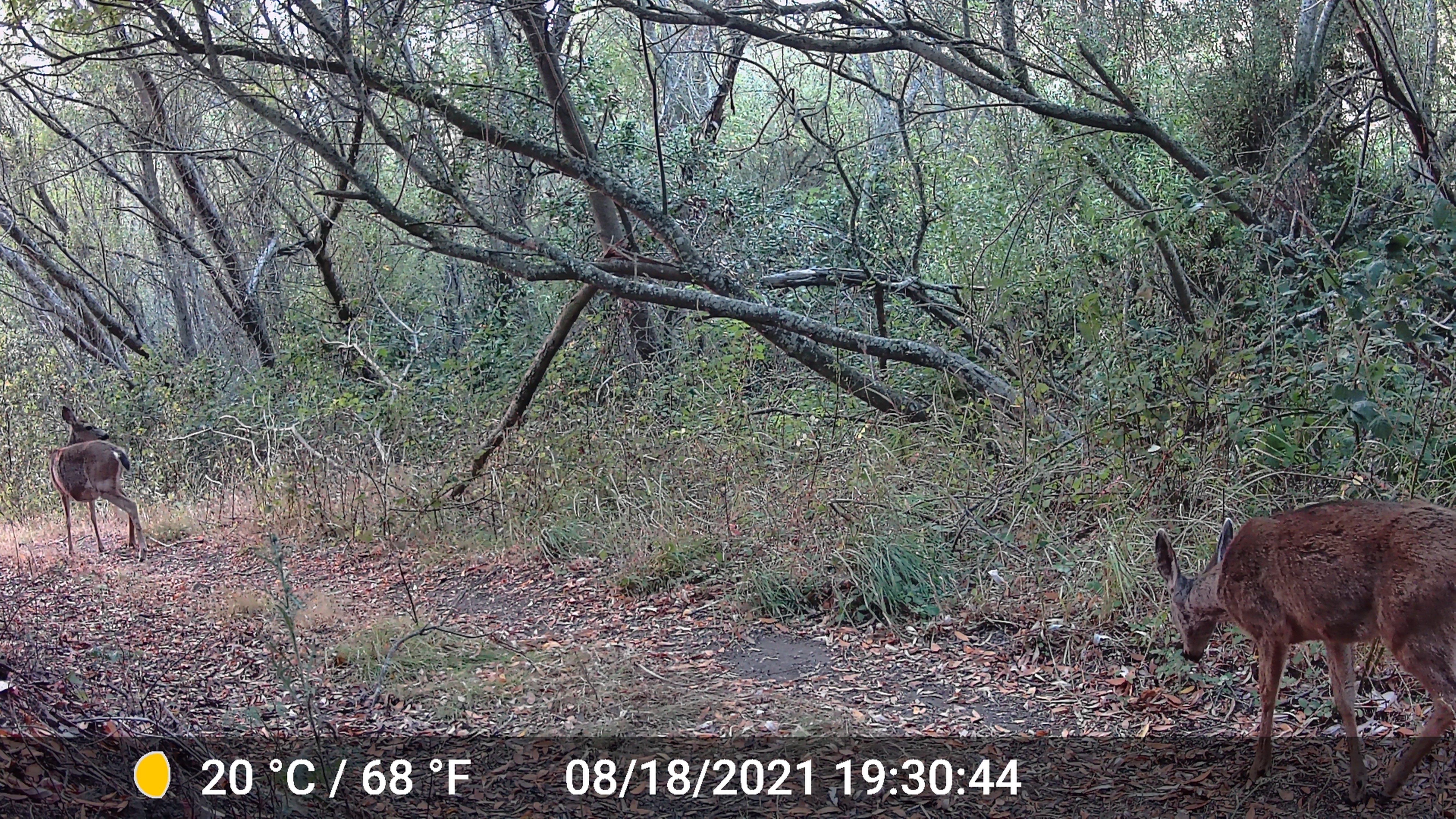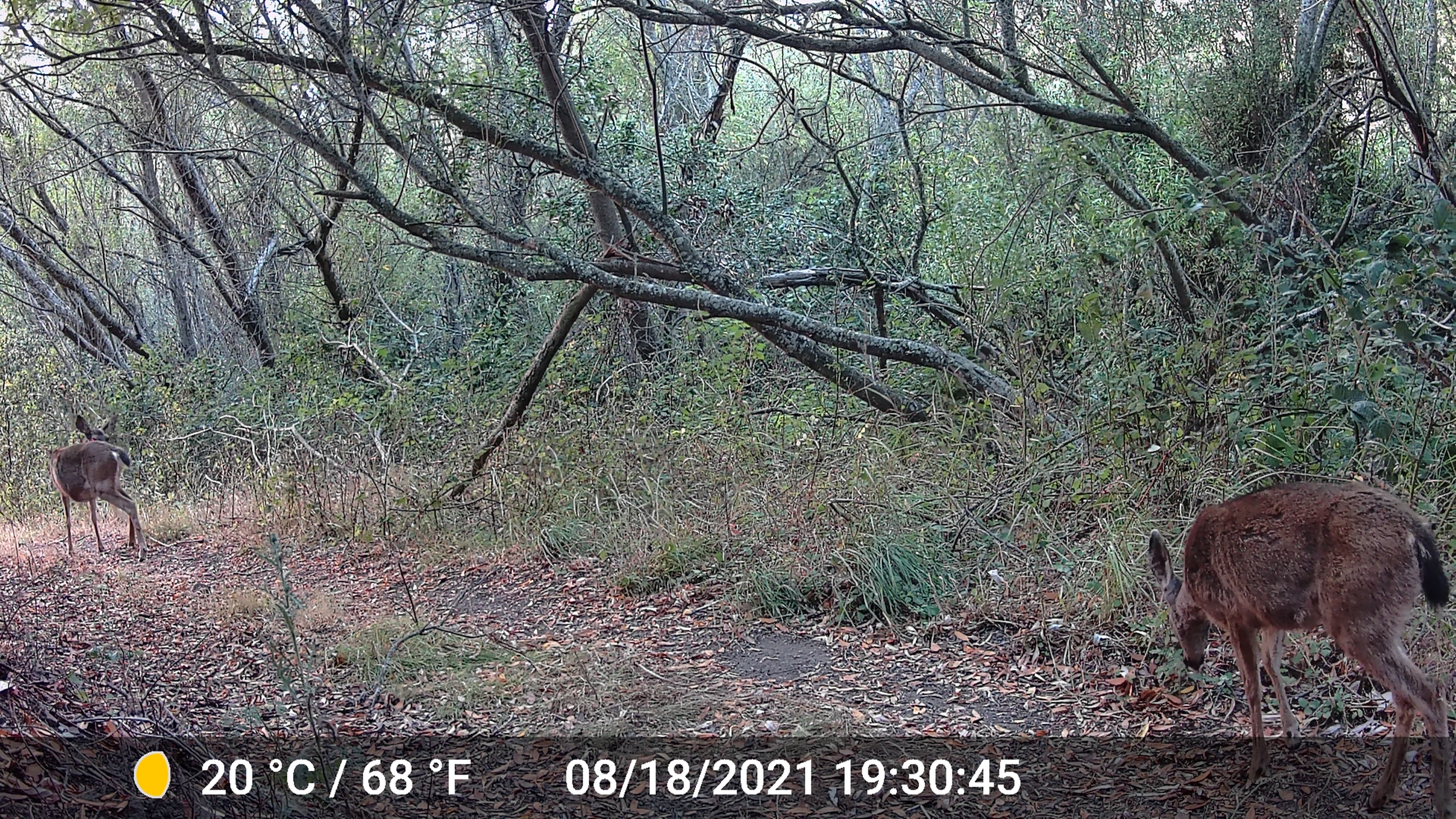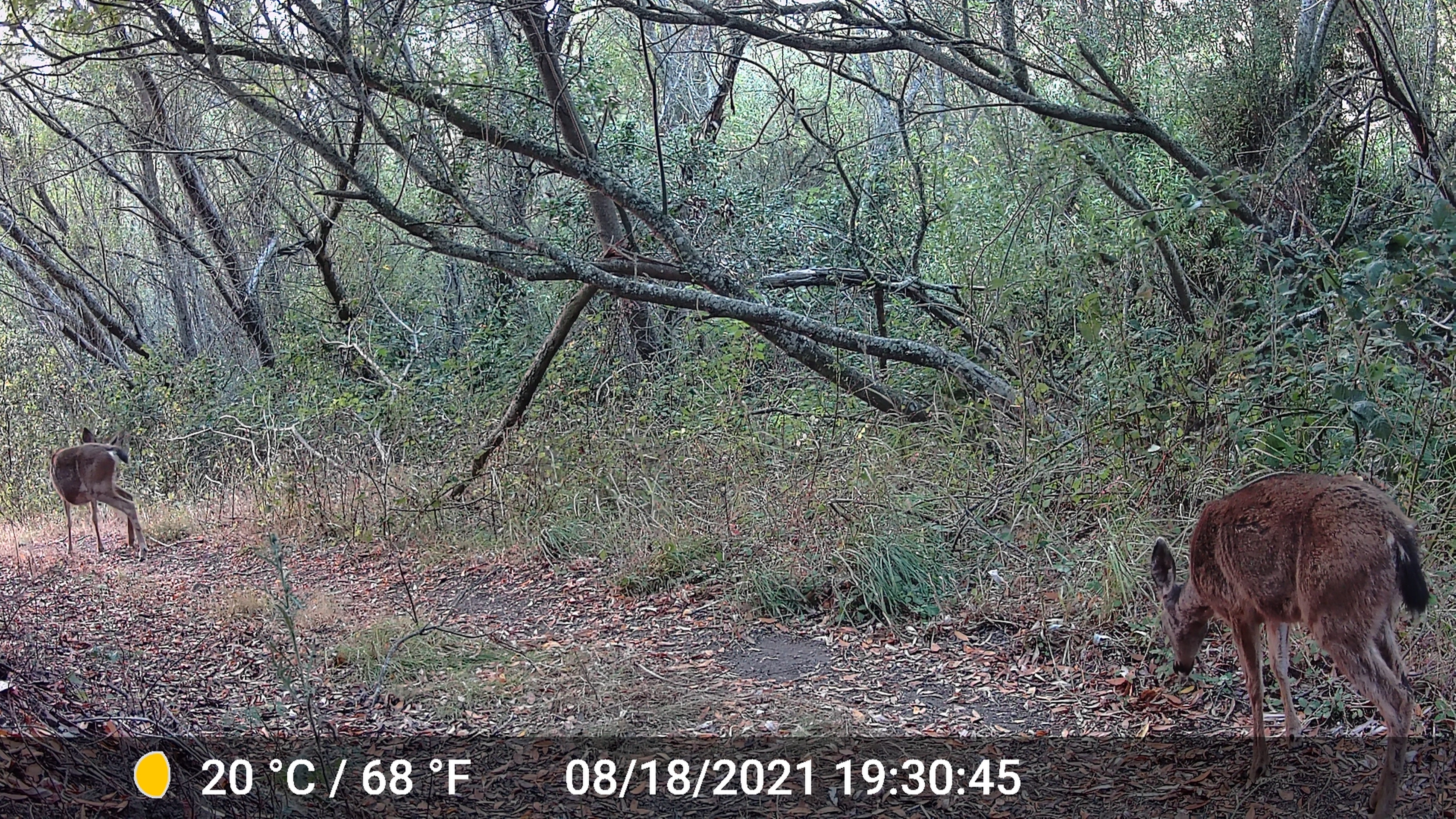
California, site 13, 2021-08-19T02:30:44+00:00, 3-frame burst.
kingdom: Animalia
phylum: Chordata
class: Mammalia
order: Artiodactyla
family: Cervidae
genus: Odocoileus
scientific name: Odocoileus hemionus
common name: mule deer